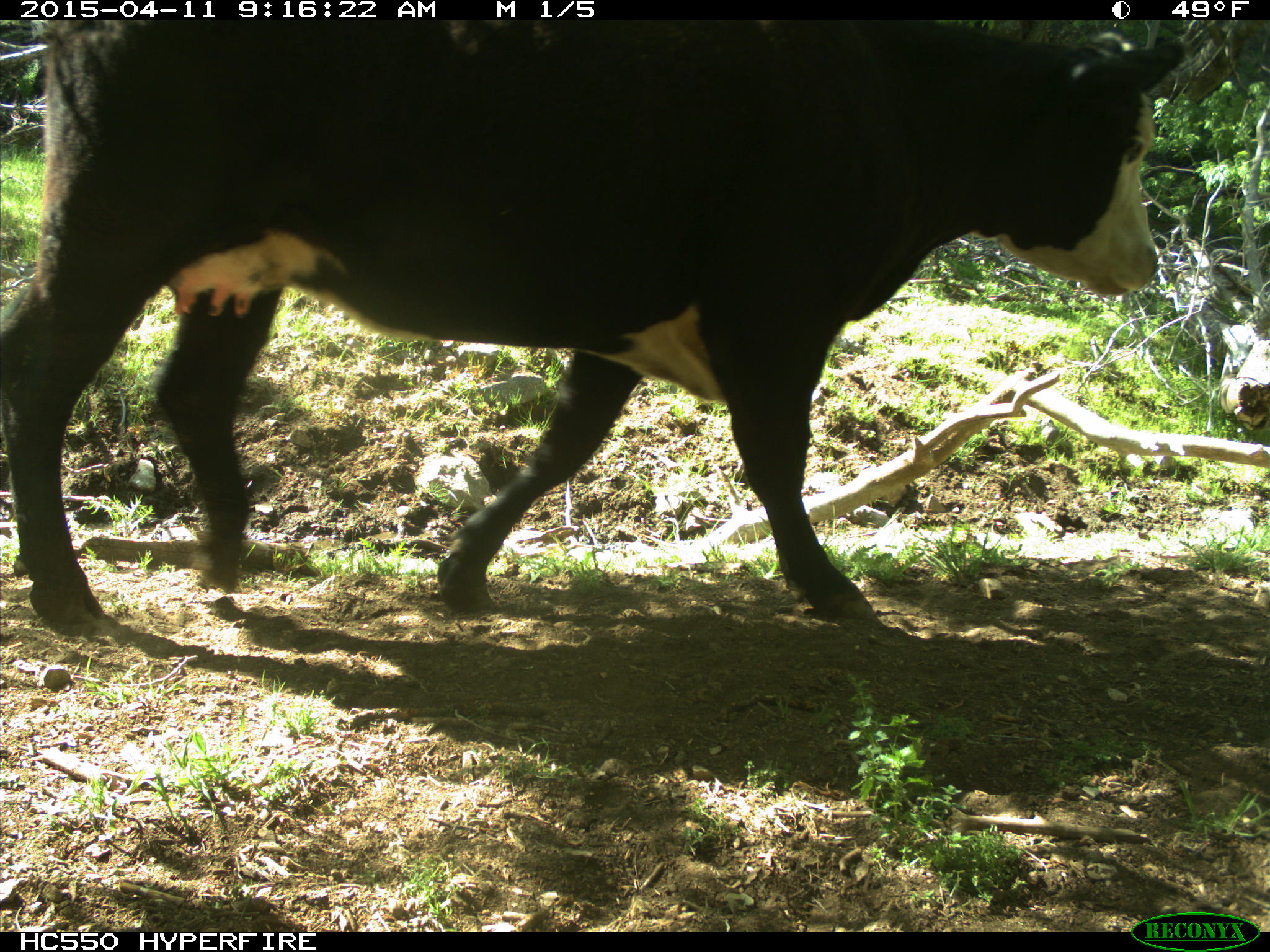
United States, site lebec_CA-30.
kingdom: Animalia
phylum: Chordata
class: Mammalia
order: Artiodactyla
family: Bovidae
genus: Bos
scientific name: Bos taurus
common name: domestic cow